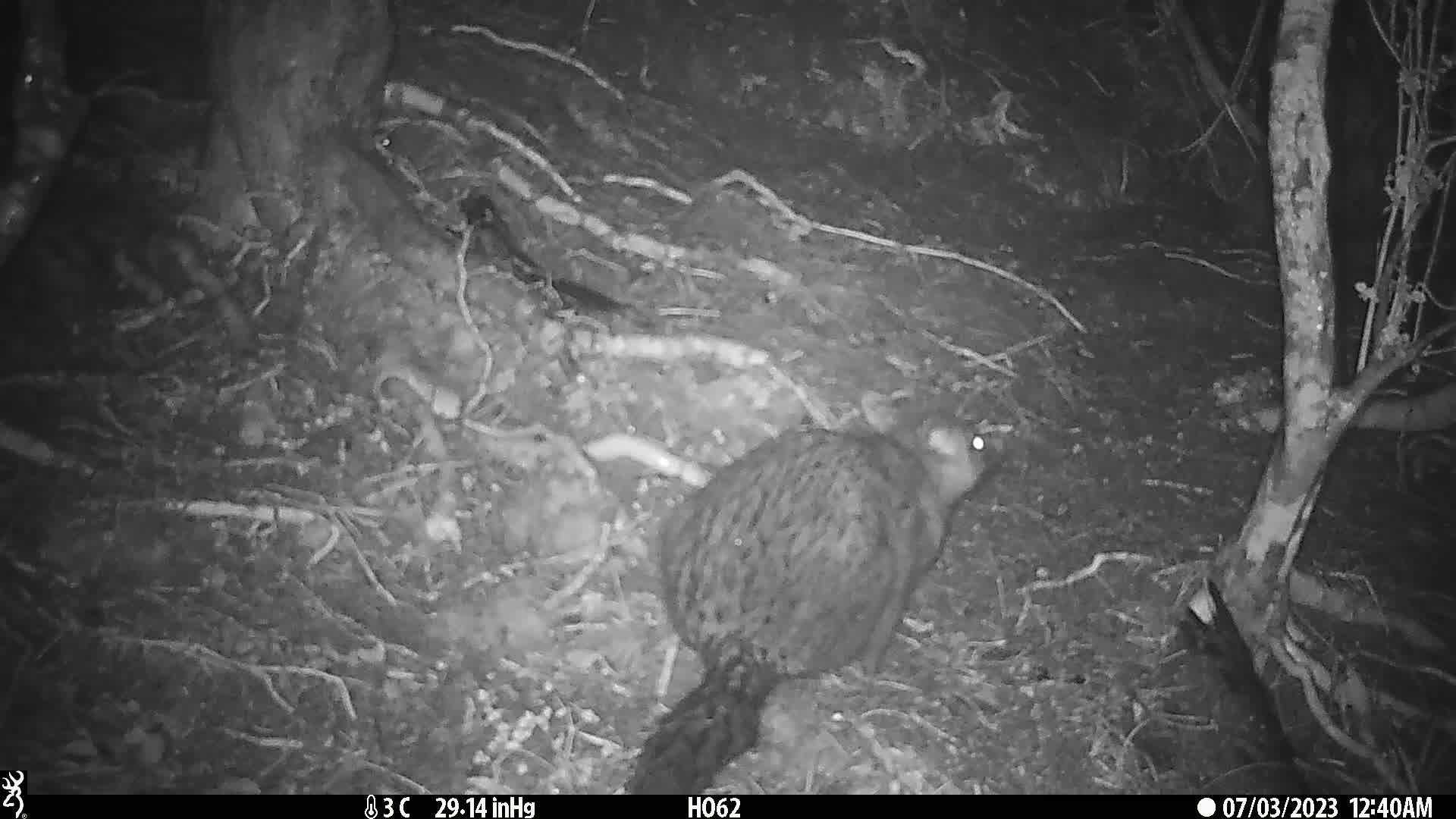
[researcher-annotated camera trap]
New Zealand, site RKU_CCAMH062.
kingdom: Animalia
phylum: Chordata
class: Mammalia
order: Diprotodontia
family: Phalangeridae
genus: Trichosurus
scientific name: Trichosurus vulpecula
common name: common brushtail possum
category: possum